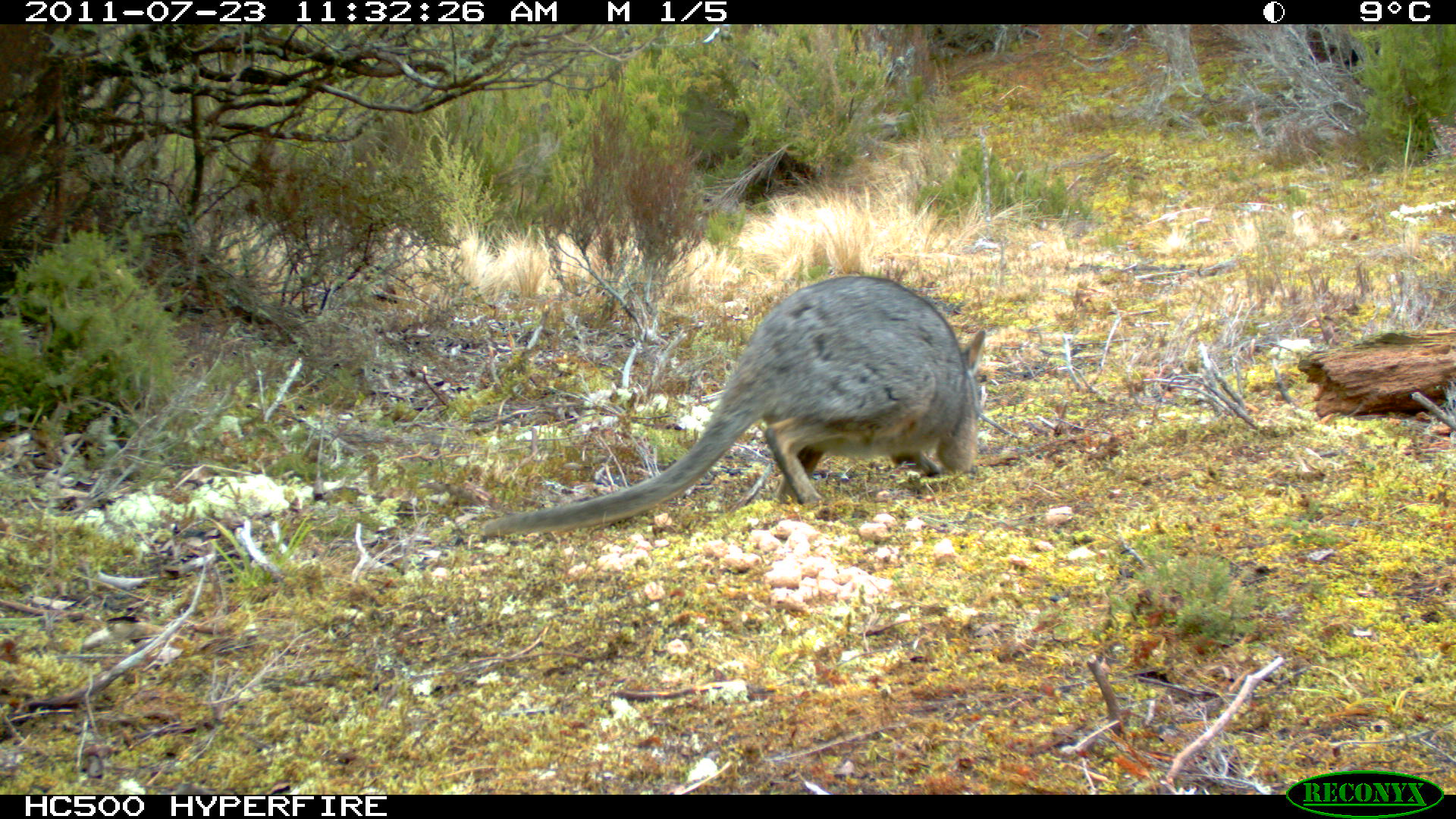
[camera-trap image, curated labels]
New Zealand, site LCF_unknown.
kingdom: Animalia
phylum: Chordata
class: Mammalia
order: Diprotodontia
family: Macropodidae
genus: Notamacropus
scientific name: Notamacropus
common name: wallaby